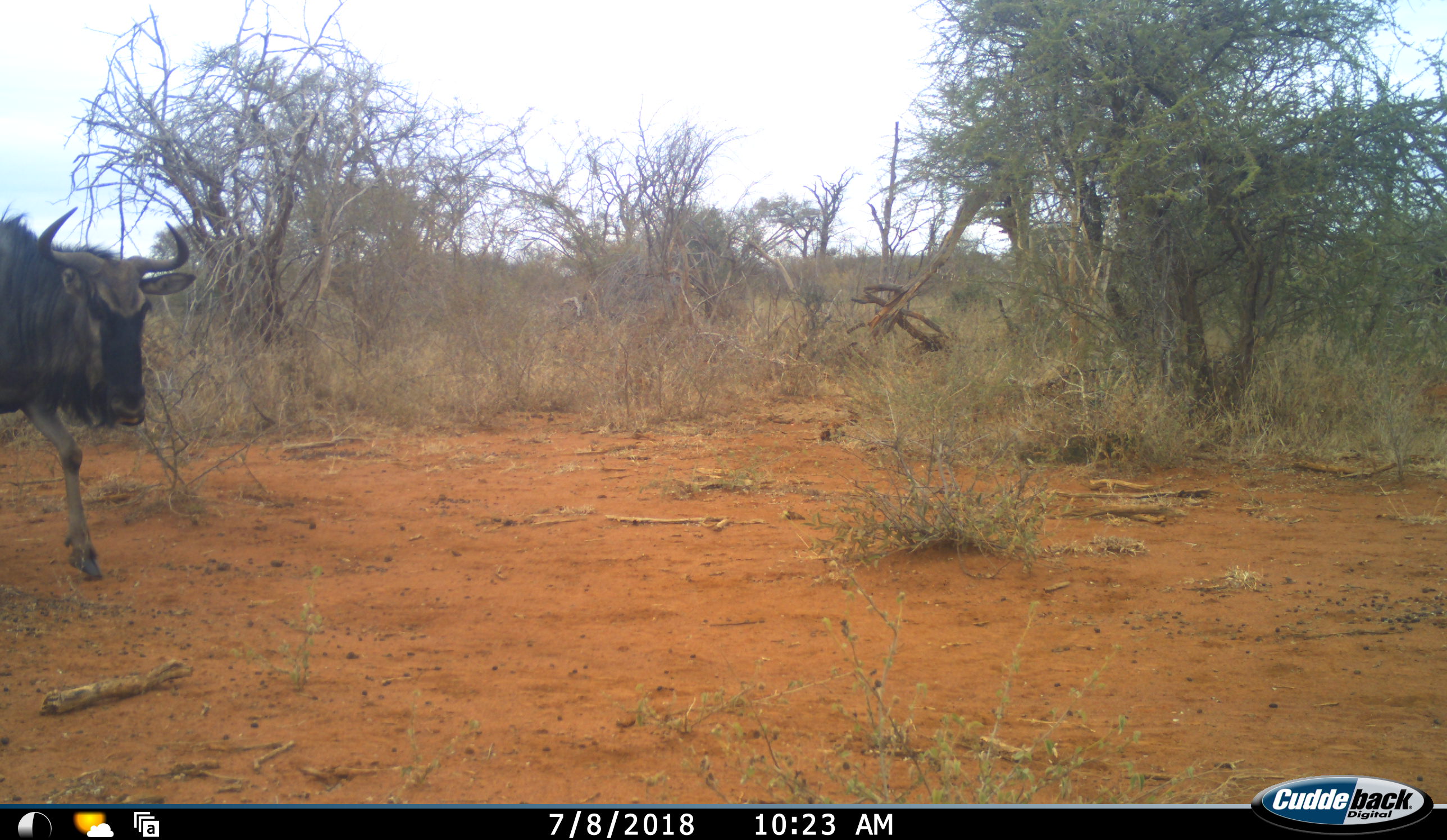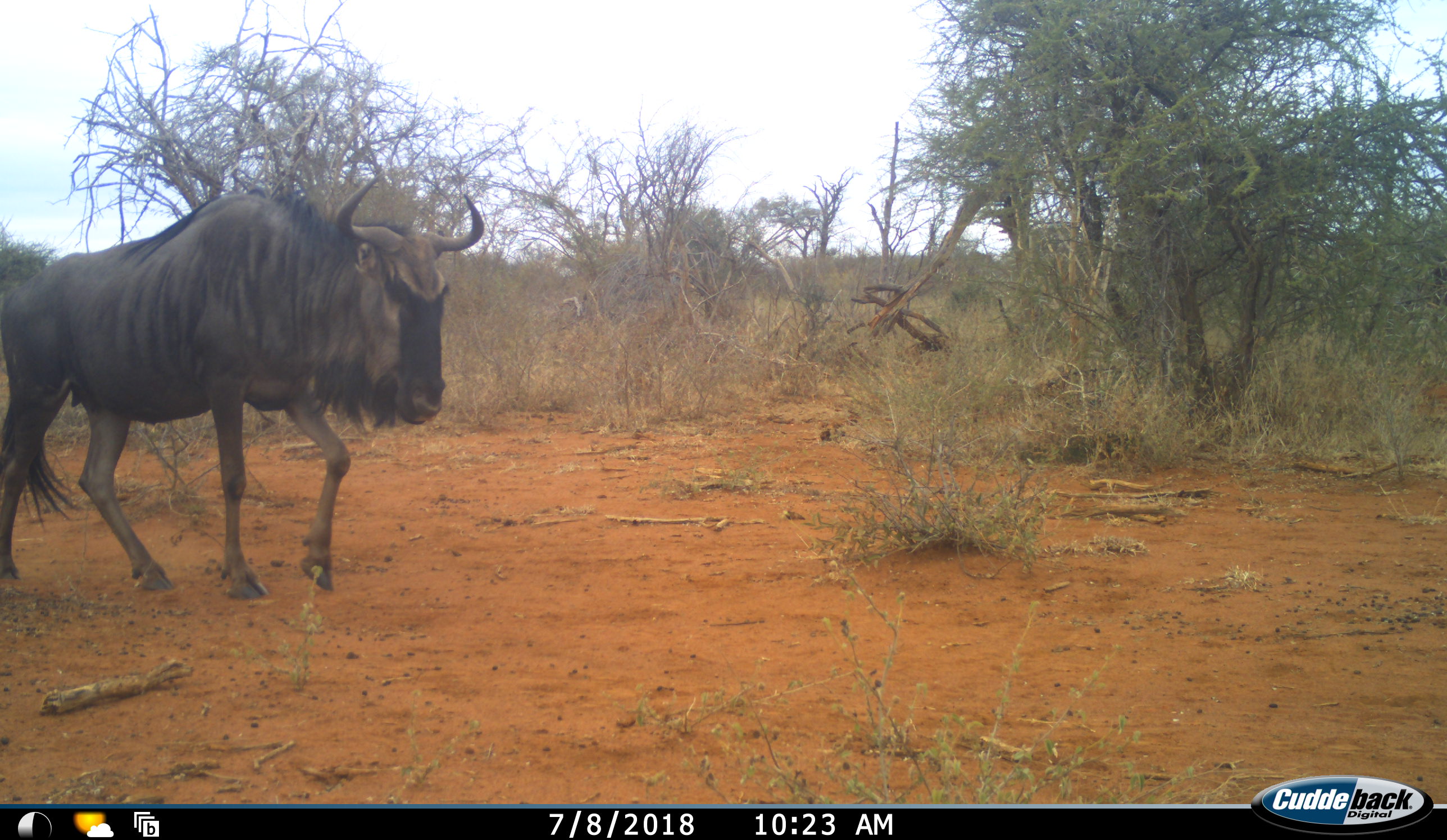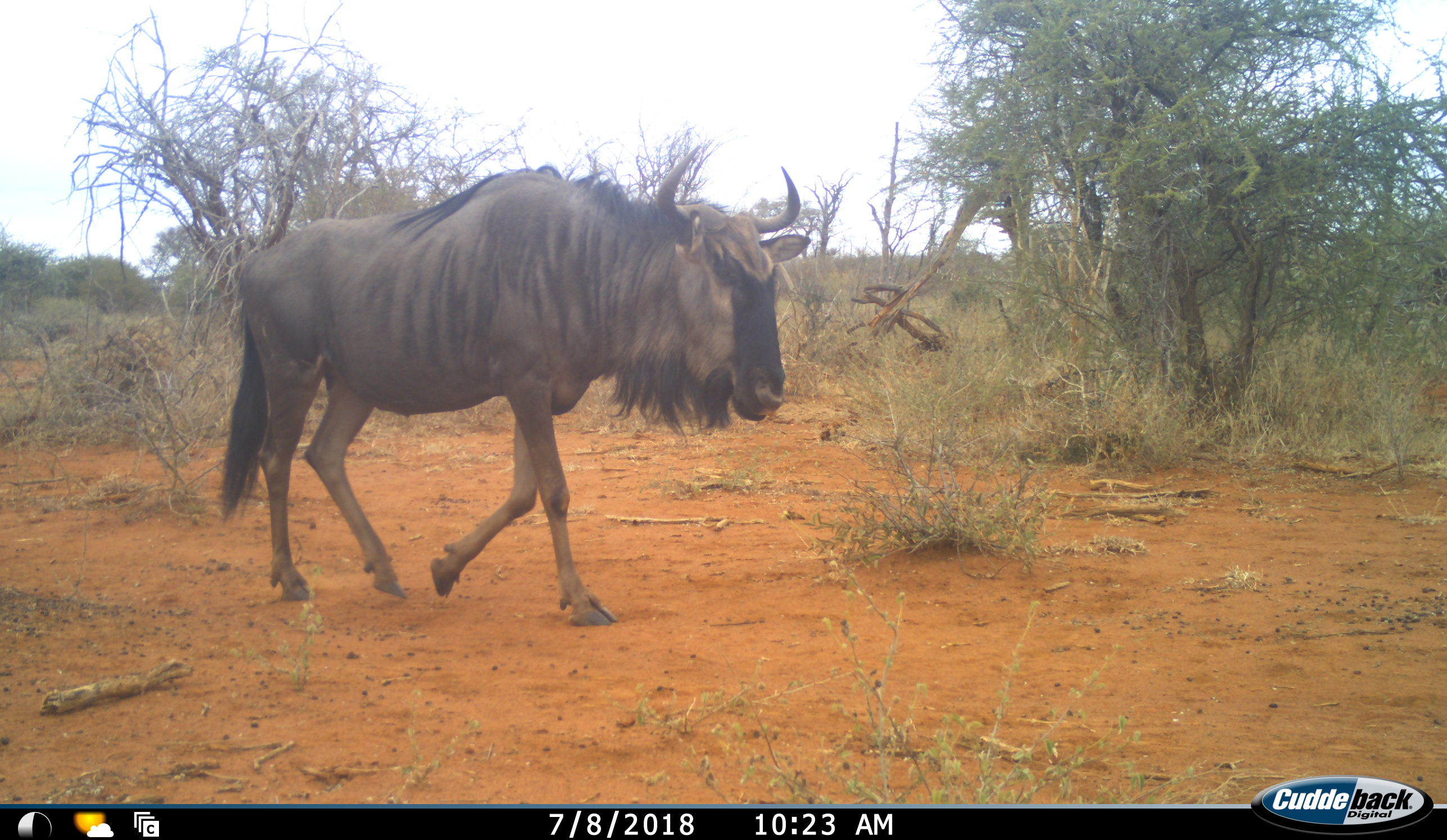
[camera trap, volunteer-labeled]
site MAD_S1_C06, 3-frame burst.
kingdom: Animalia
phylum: Chordata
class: Mammalia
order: Artiodactyla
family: Bovidae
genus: Connochaetes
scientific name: Connochaetes taurinus taurinus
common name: blue wildebeest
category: wildebeestblue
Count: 1.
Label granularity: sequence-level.